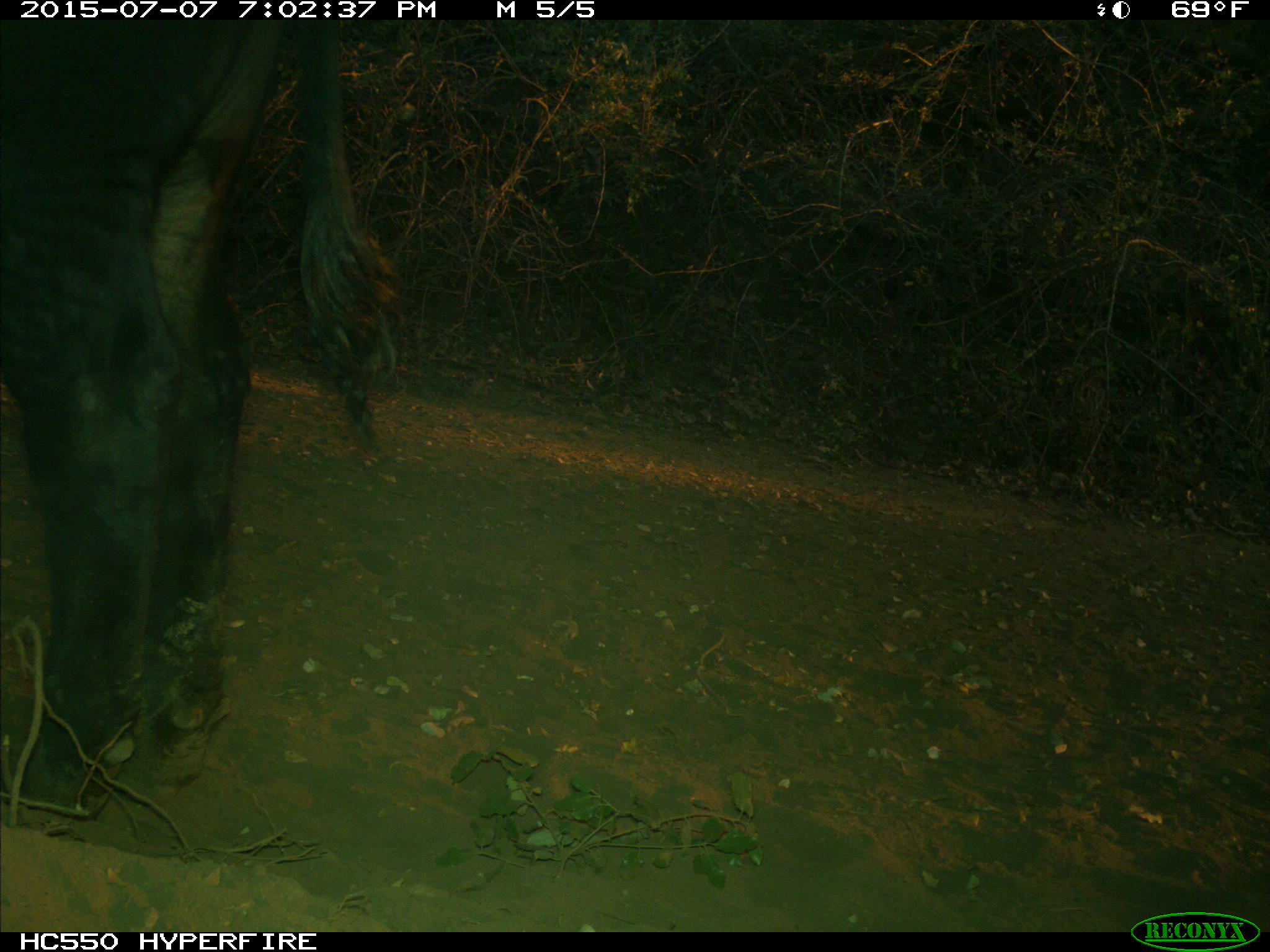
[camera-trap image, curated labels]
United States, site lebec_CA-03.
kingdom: Animalia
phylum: Chordata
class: Mammalia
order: Artiodactyla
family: Bovidae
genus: Bos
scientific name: Bos taurus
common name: domestic cow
Bos taurus (domestic cow).